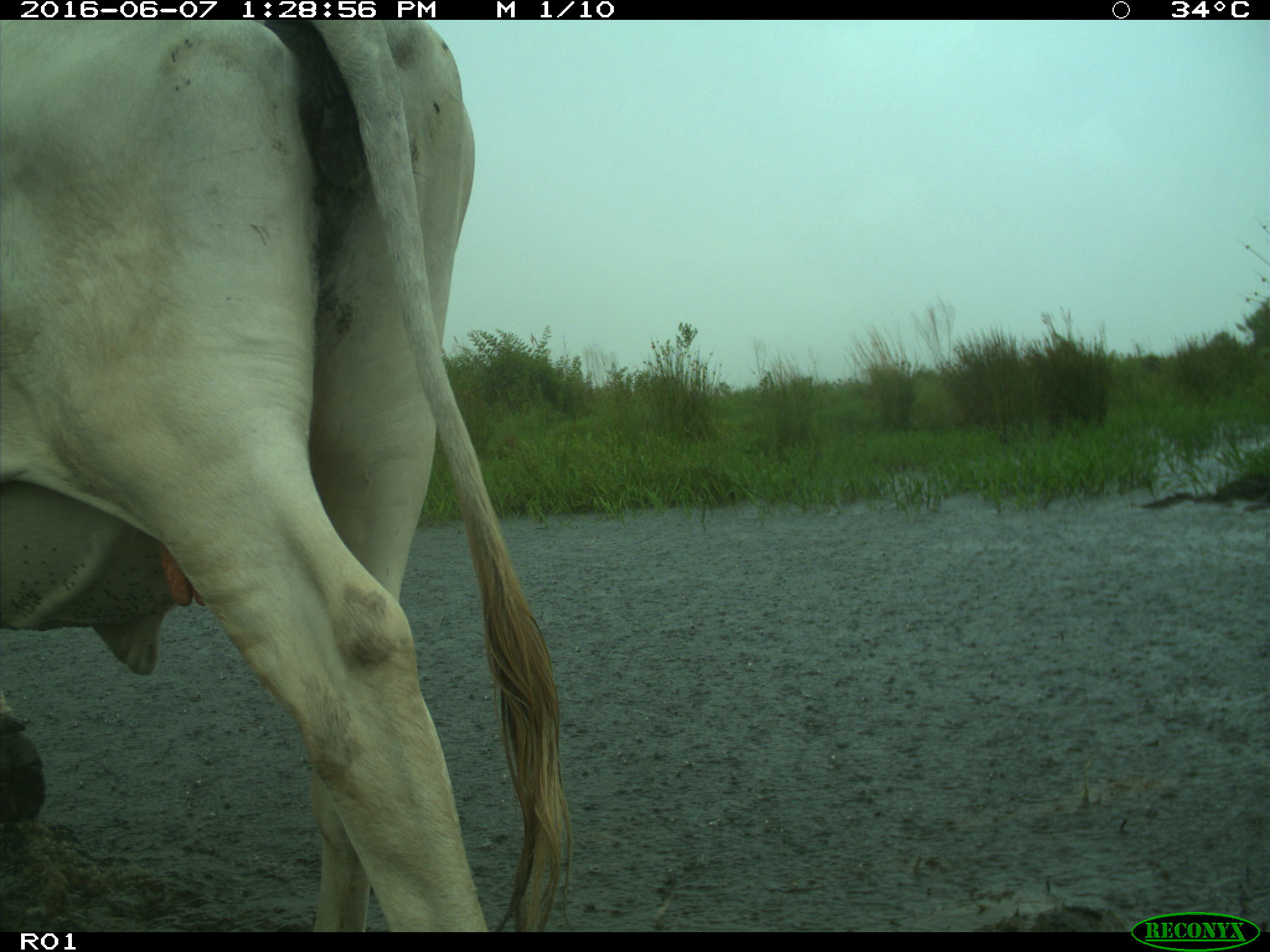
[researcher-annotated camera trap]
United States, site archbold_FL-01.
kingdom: Animalia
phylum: Chordata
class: Mammalia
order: Artiodactyla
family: Bovidae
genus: Bos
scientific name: Bos taurus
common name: domestic cow